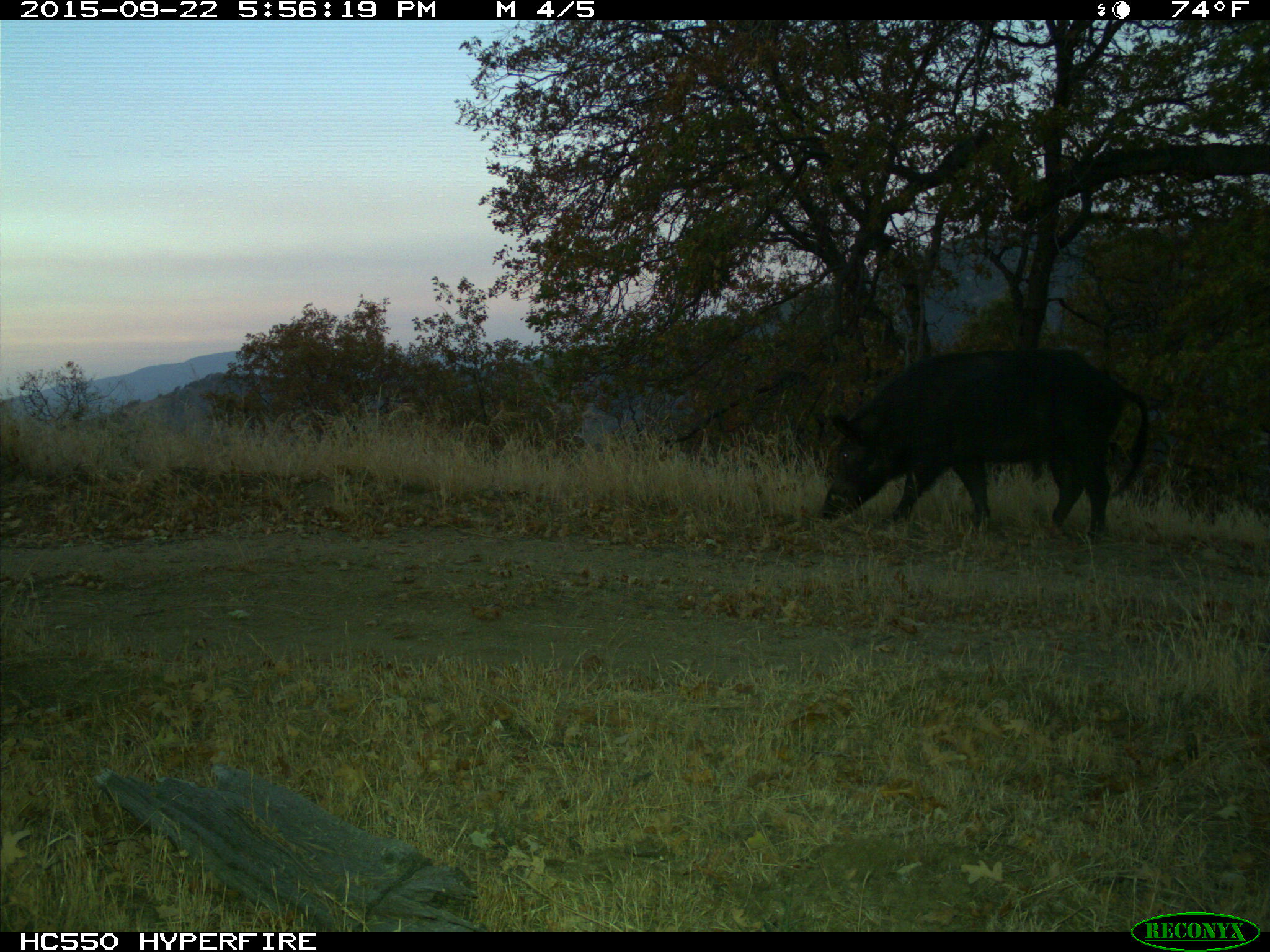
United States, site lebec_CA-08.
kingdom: Animalia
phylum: Chordata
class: Mammalia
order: Artiodactyla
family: Suidae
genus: Sus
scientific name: Sus scrofa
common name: wild boar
Sus scrofa (wild boar).